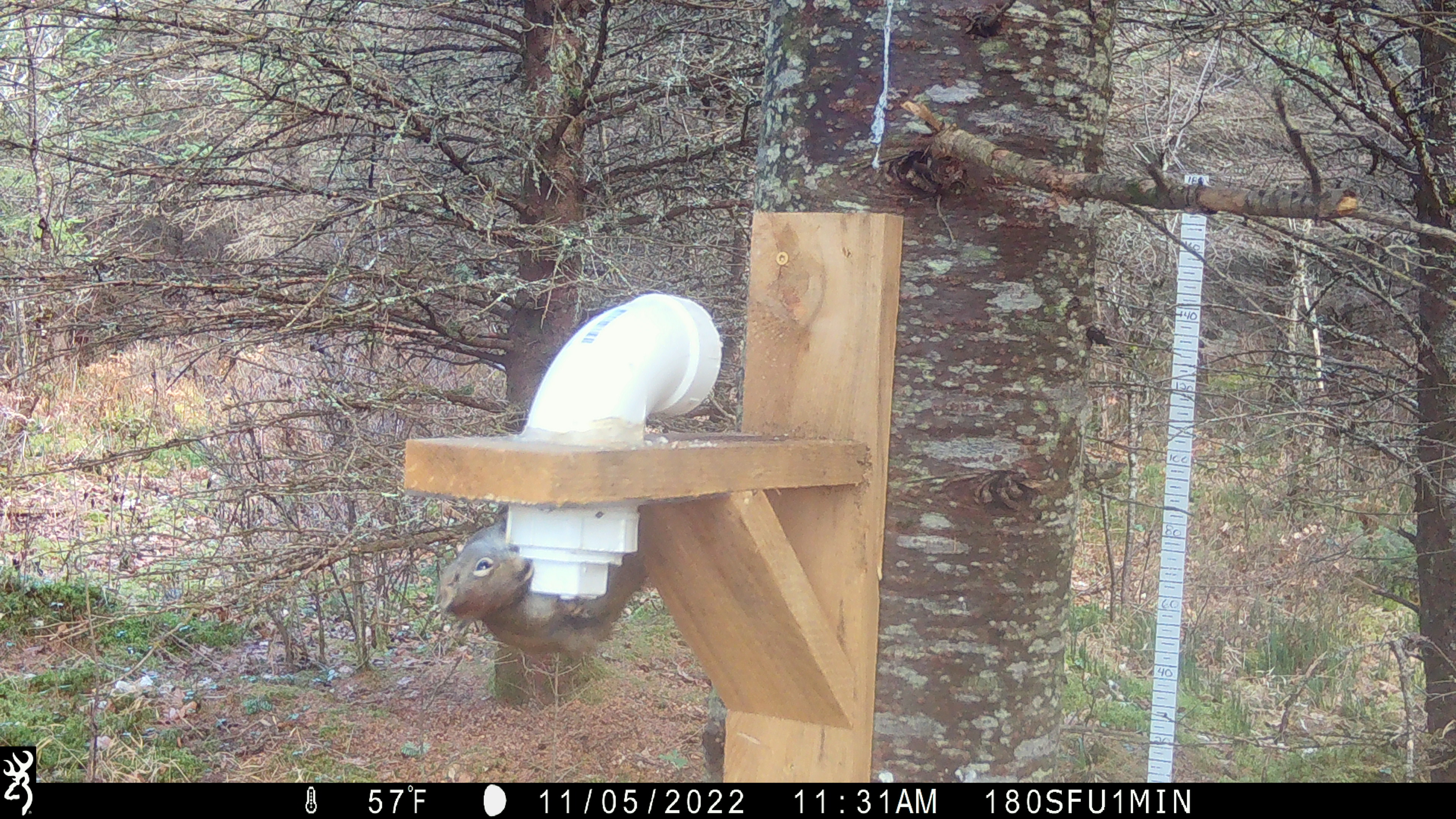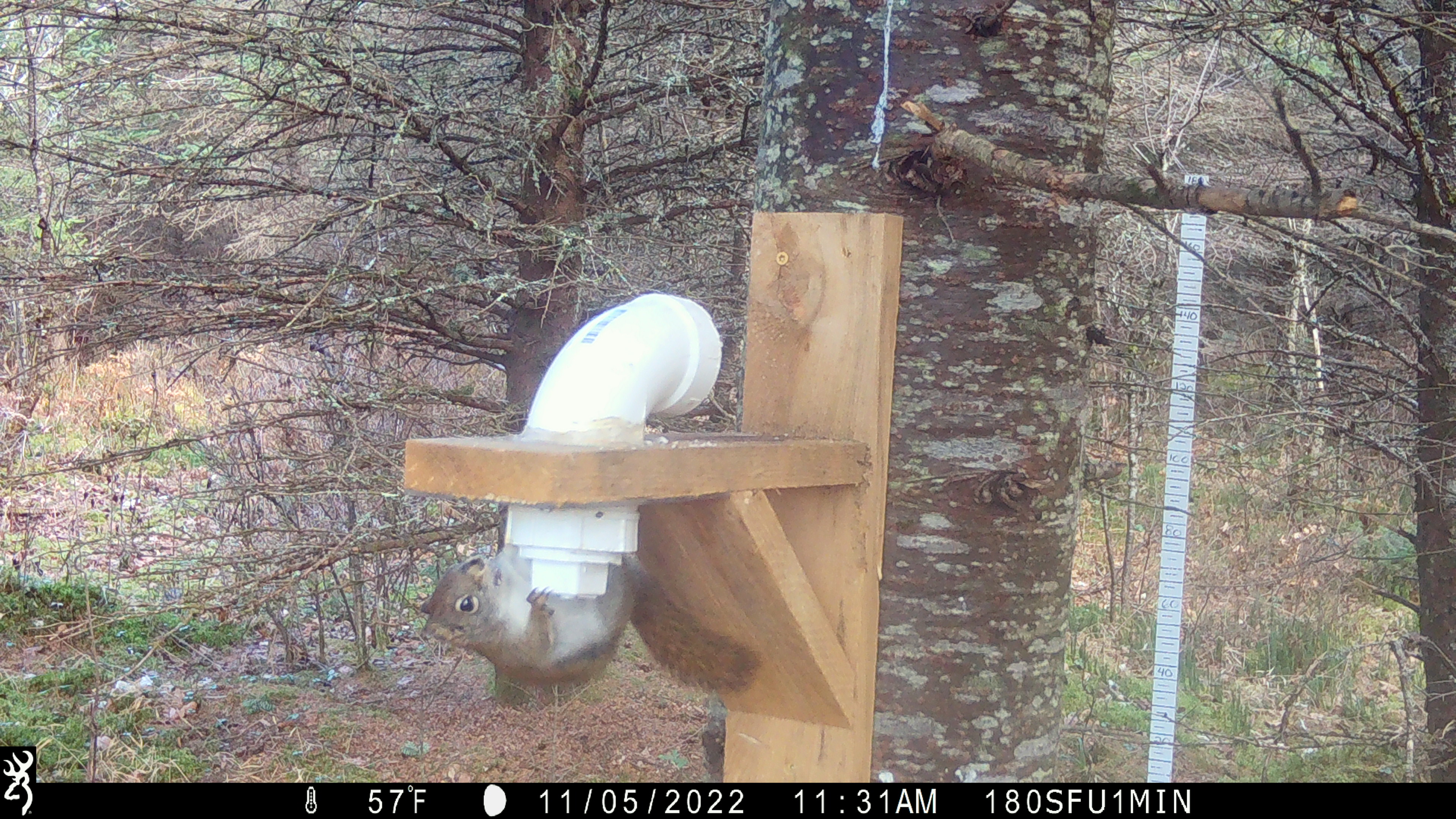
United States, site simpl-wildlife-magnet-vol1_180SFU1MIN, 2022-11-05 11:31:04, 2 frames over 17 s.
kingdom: Animalia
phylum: Chordata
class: Mammalia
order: Rodentia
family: Sciuridae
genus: Tamiasciurus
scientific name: Tamiasciurus hudsonicus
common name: red squirrel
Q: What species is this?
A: Red squirrel (Tamiasciurus hudsonicus).